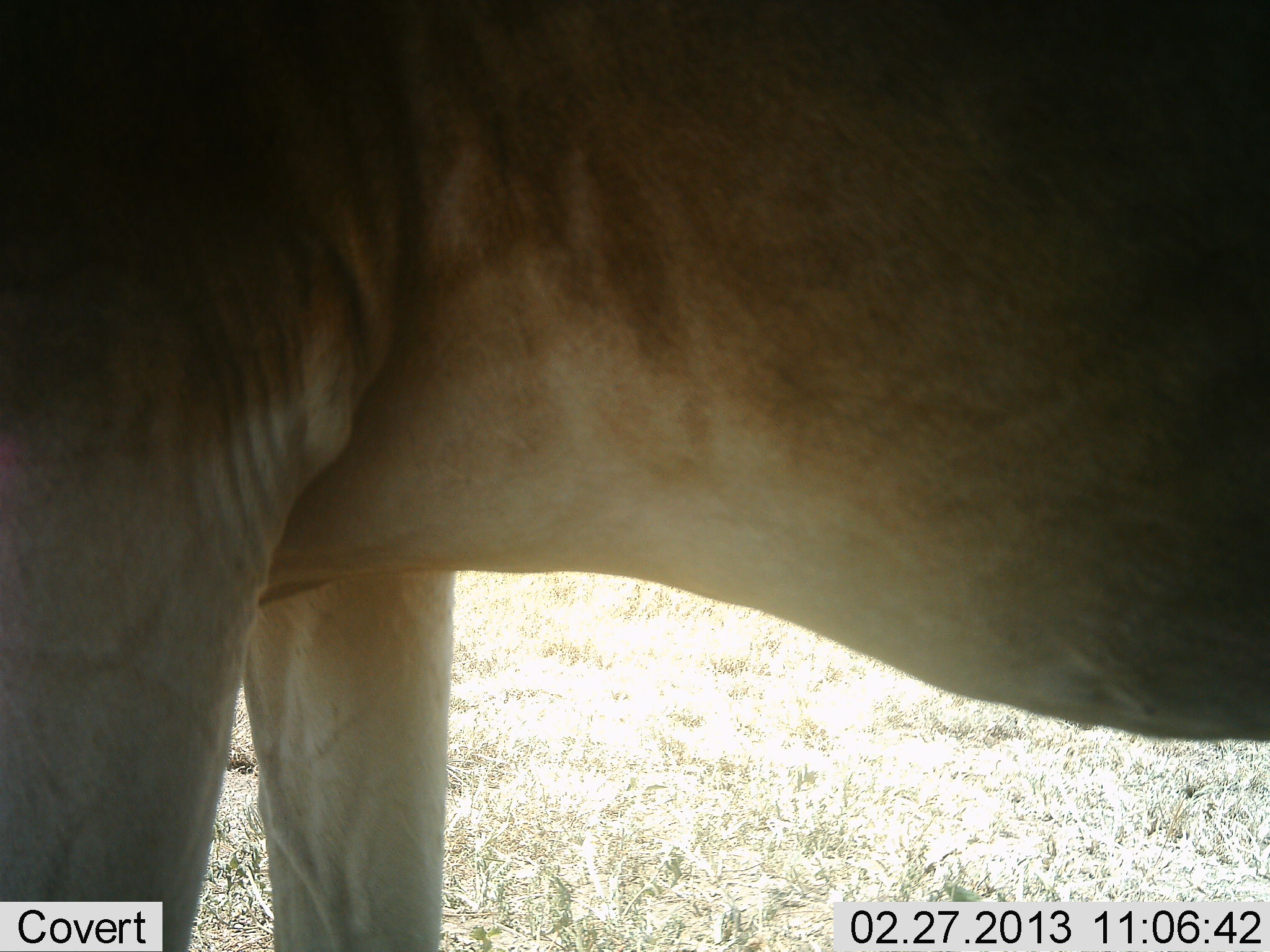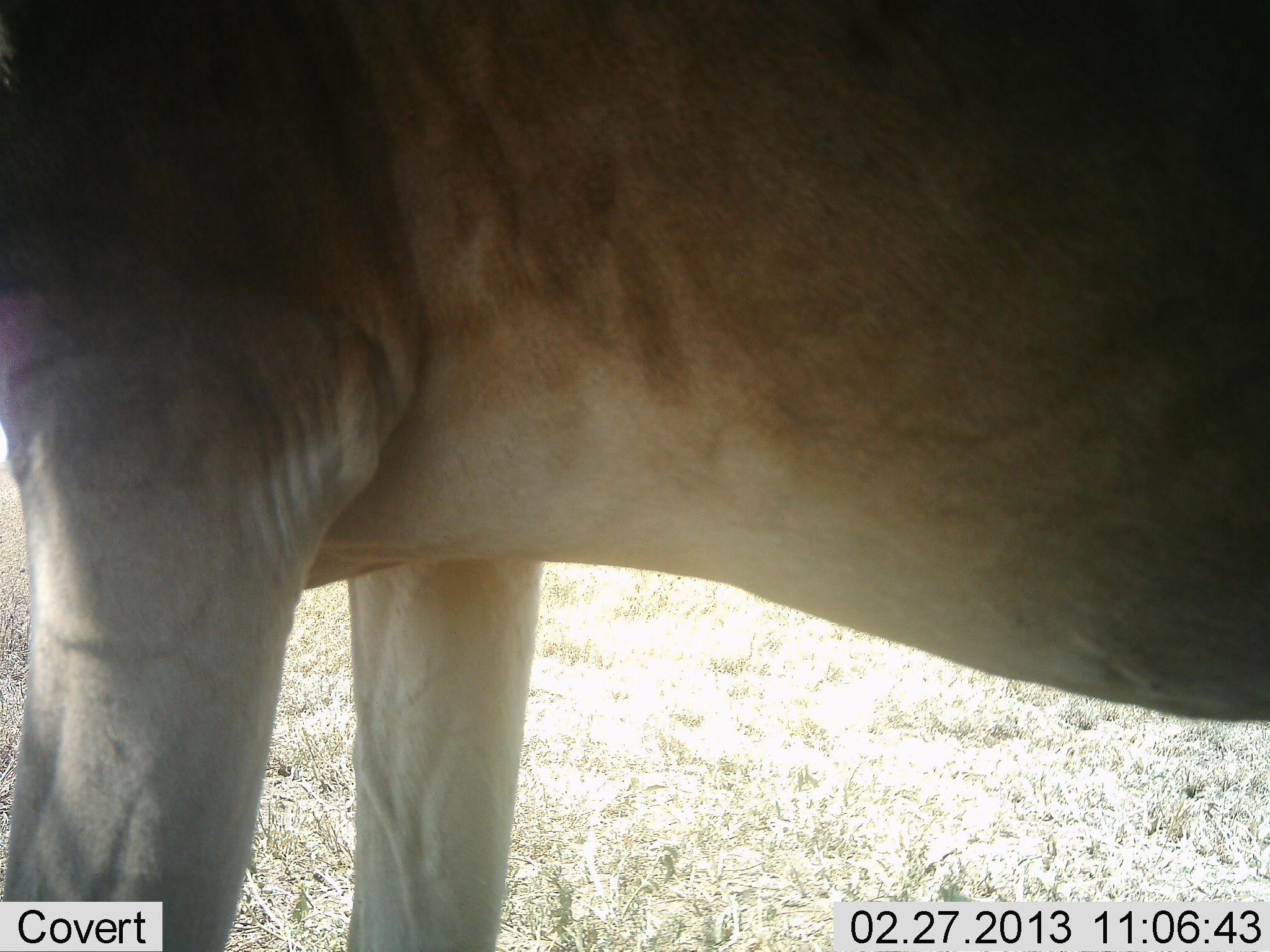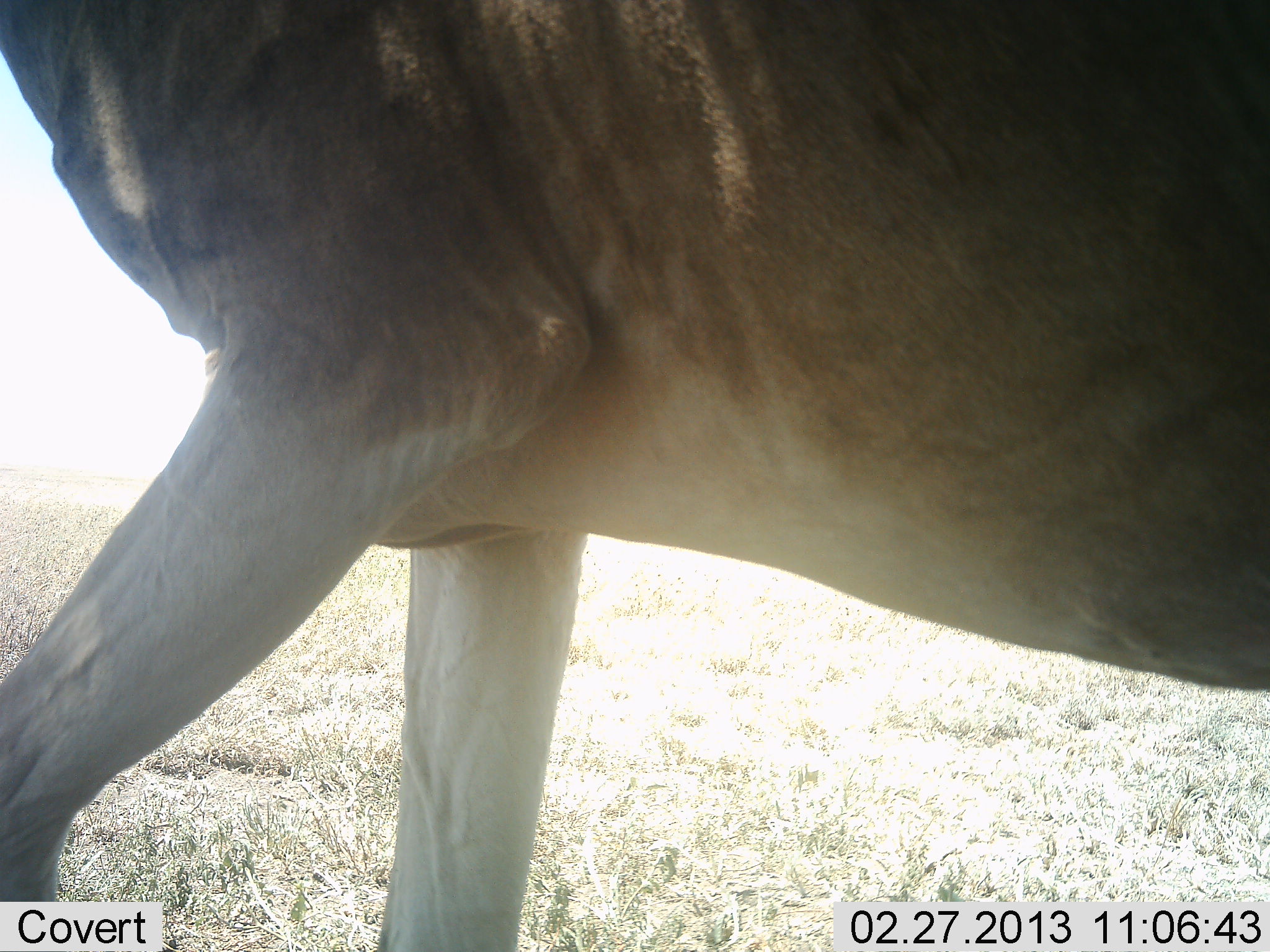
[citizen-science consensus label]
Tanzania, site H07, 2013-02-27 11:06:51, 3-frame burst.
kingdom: Animalia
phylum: Chordata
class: Mammalia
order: Artiodactyla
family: Bovidae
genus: Alcelaphus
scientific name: Alcelaphus buselaphus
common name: hartebeest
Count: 1.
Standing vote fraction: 89%.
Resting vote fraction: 0%.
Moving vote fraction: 11%.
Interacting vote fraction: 0%.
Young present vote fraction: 0%.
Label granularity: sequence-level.